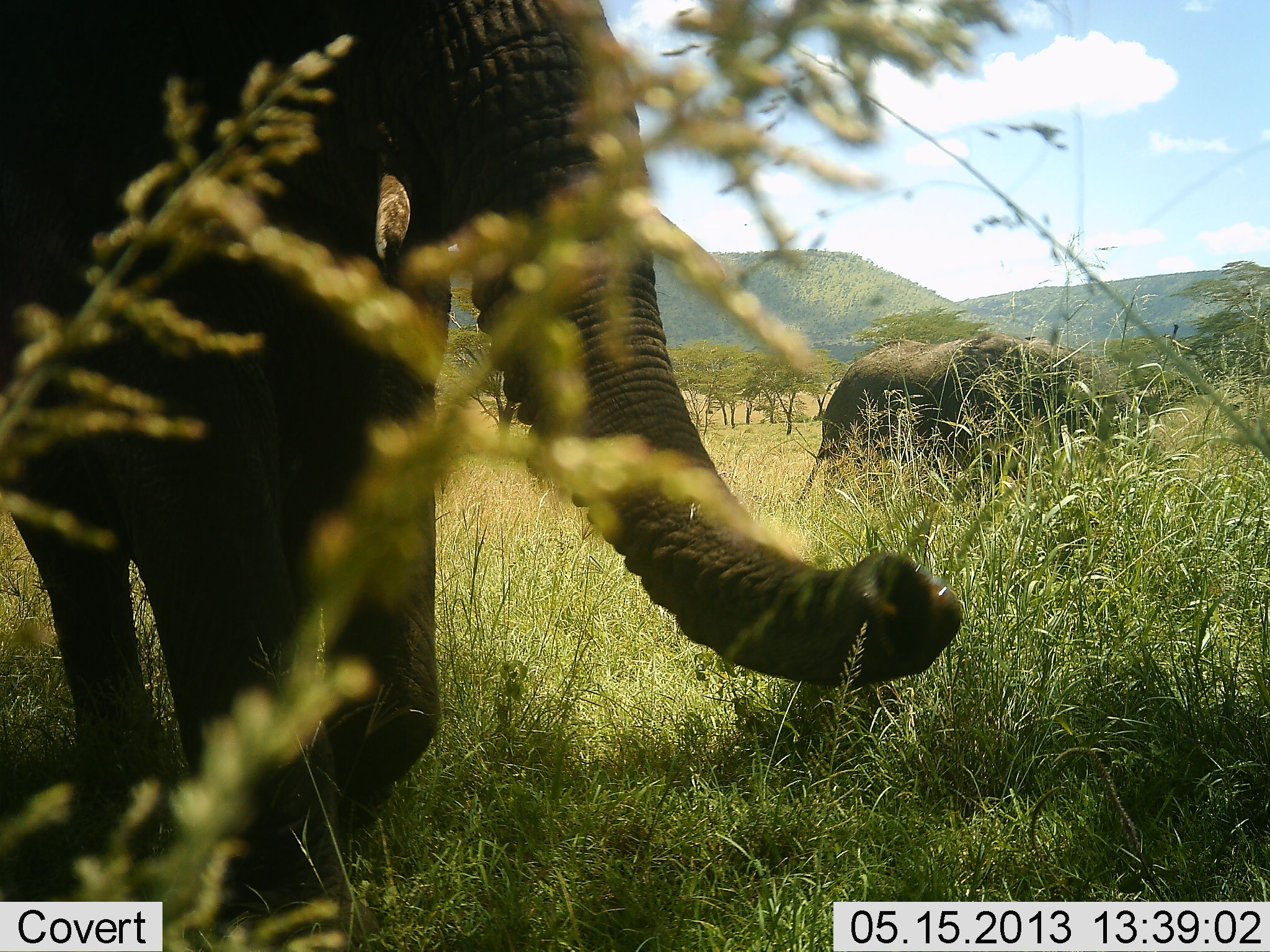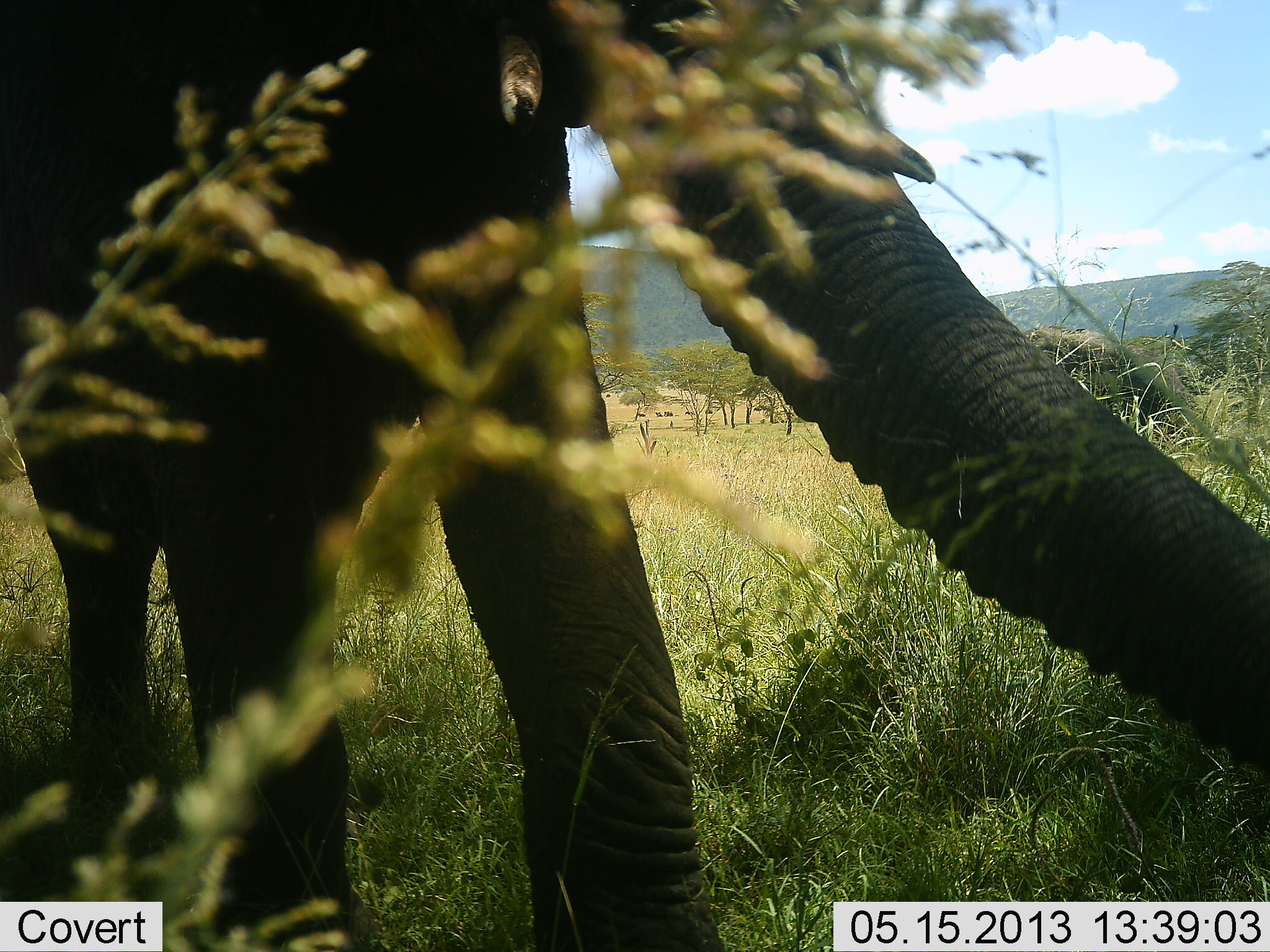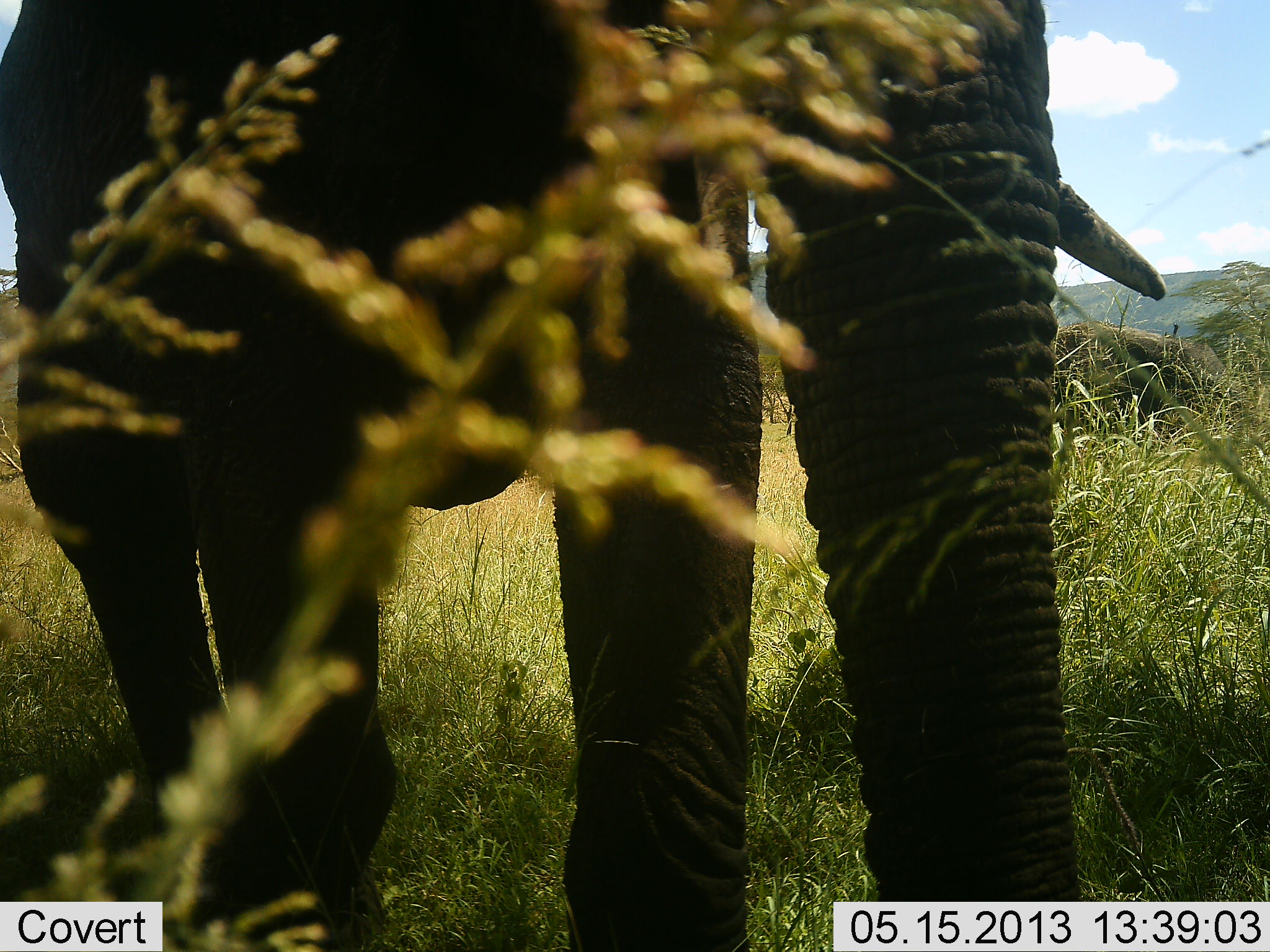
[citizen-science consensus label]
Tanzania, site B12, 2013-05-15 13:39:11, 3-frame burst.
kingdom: Animalia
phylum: Chordata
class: Mammalia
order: Proboscidea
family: Elephantidae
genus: Loxodonta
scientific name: Loxodonta africana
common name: african bush elephant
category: elephant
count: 2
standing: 14%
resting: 0%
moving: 66%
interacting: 0%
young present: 3%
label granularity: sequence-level